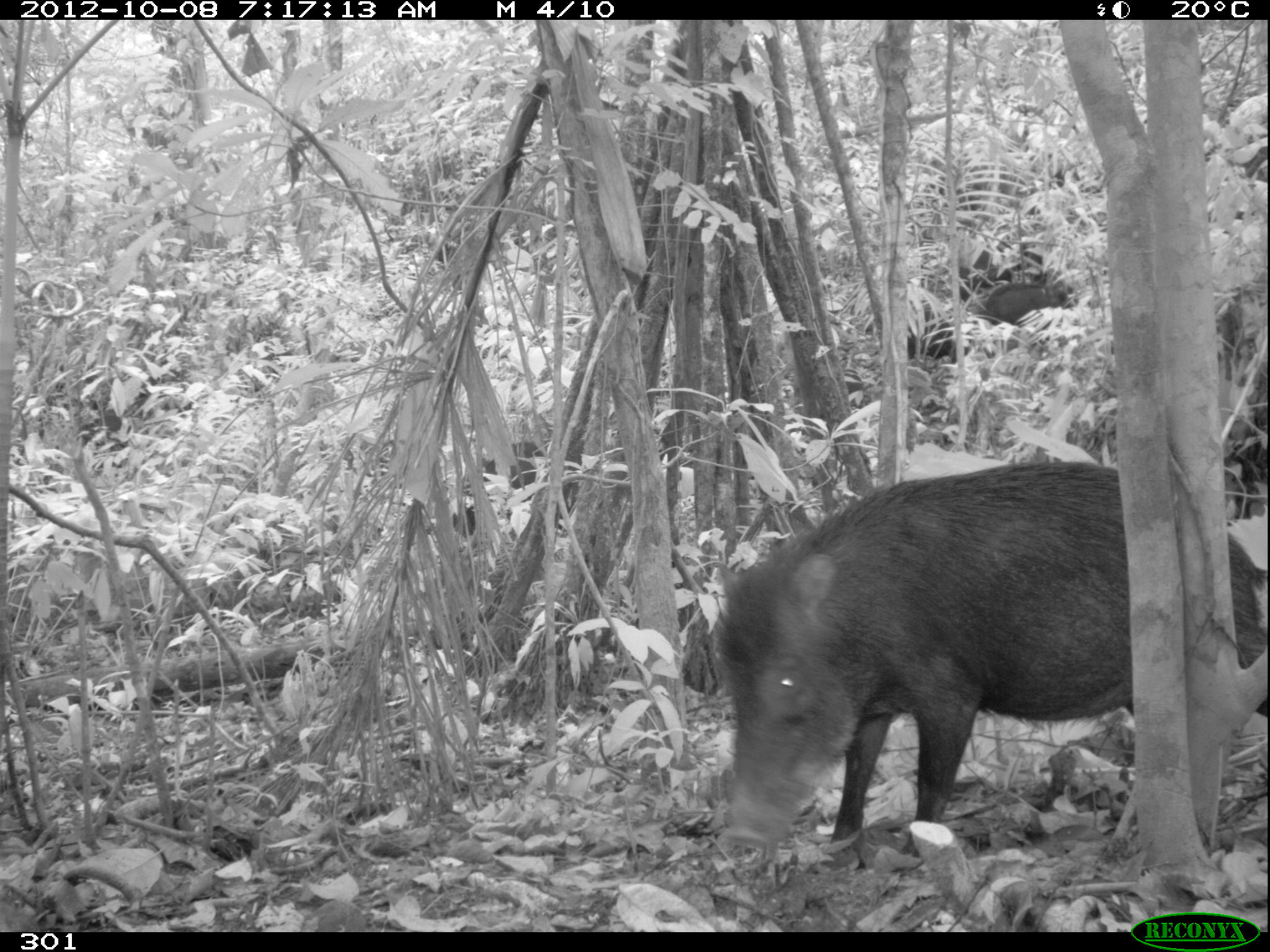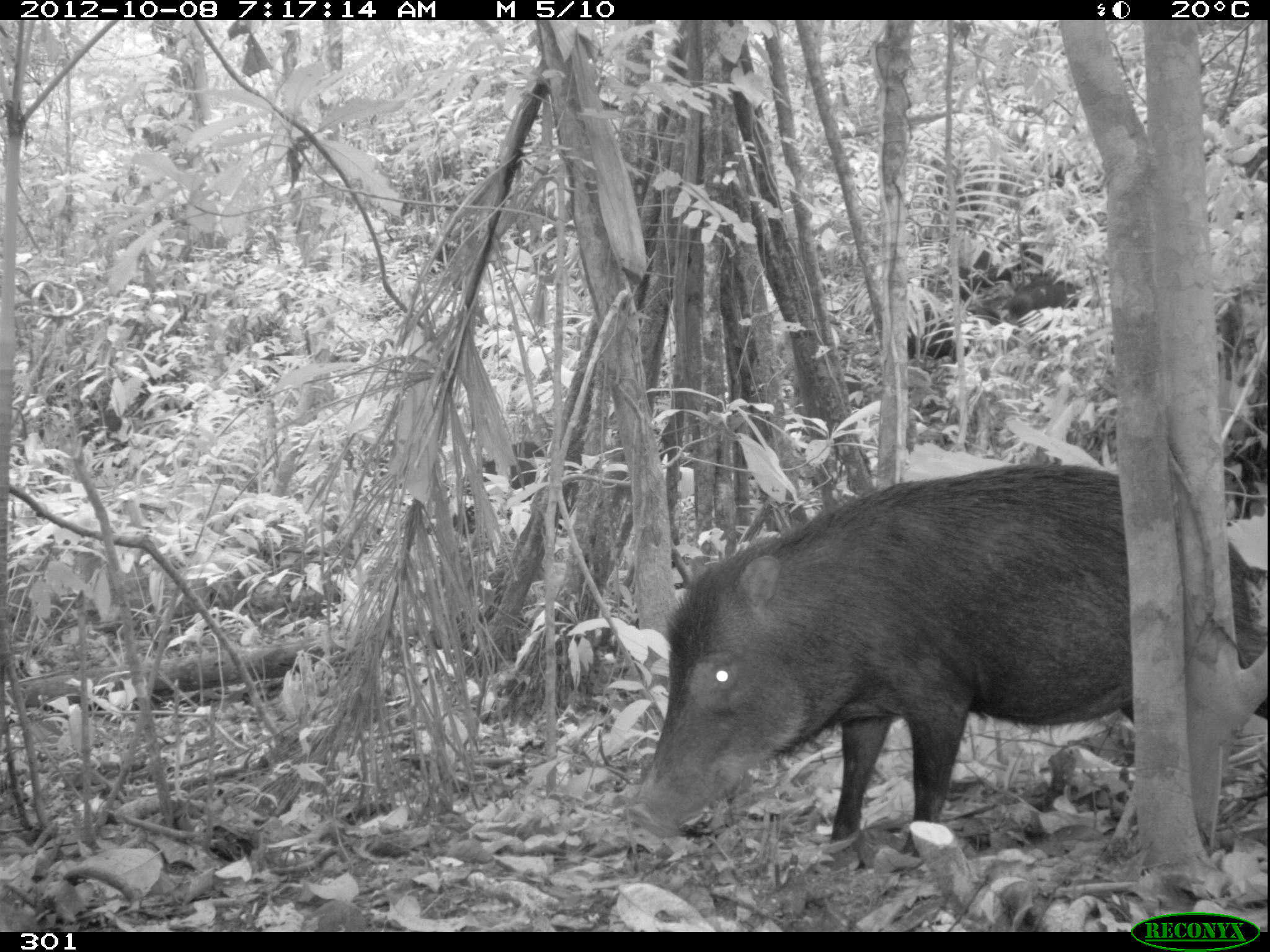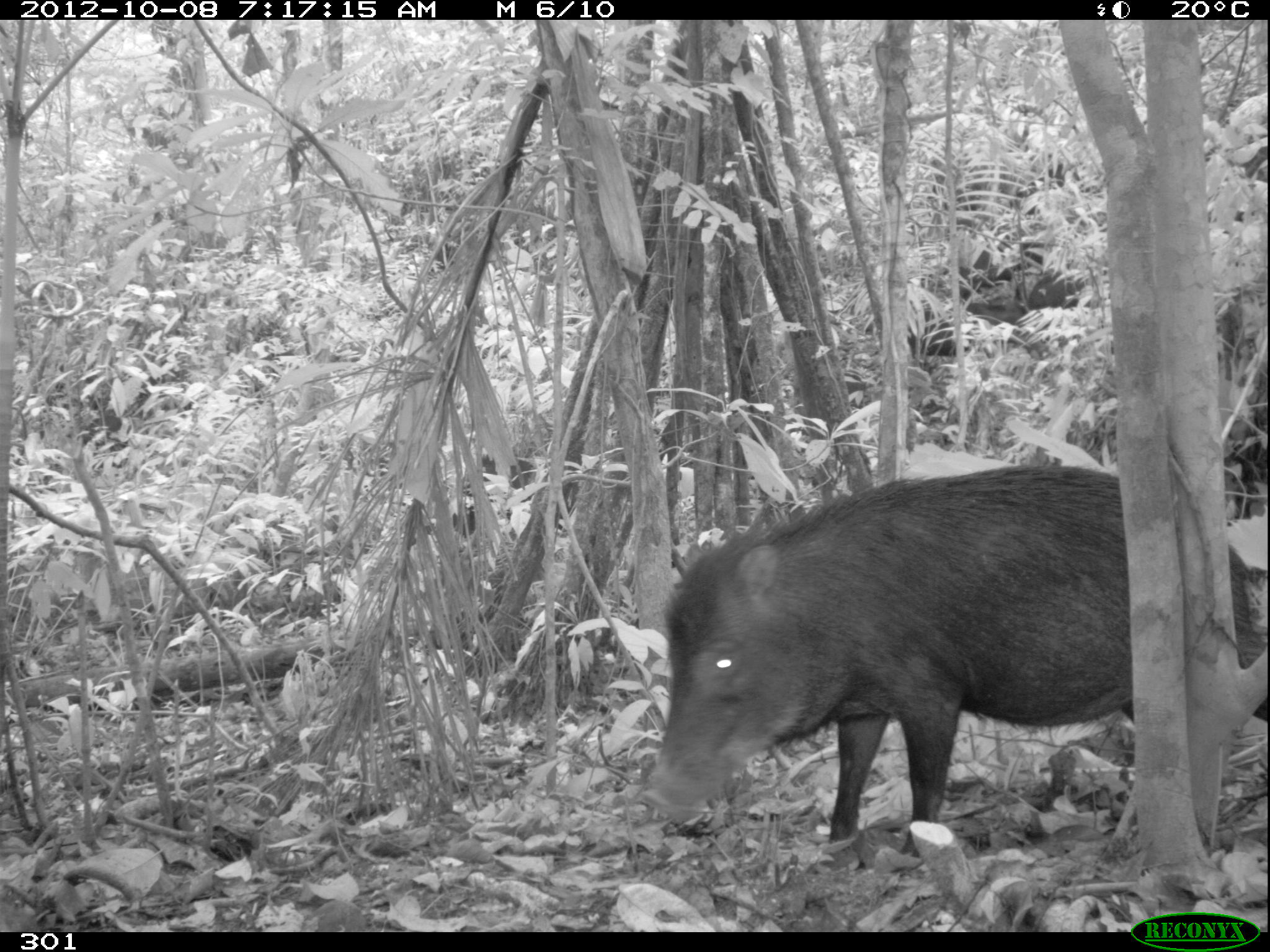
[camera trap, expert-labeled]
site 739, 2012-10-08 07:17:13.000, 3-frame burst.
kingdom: Animalia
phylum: Chordata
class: Mammalia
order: Artiodactyla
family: Tayassuidae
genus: Tayassu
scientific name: Tayassu pecari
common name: white-lipped peccary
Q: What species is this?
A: Tayassu pecari (white-lipped peccary).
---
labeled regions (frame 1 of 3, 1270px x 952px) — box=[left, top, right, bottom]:
tayassu pecari: box=[696, 461, 1265, 861]; box=[453, 436, 578, 527]; box=[956, 237, 1046, 295]; box=[888, 304, 960, 360]; box=[984, 279, 1070, 320]